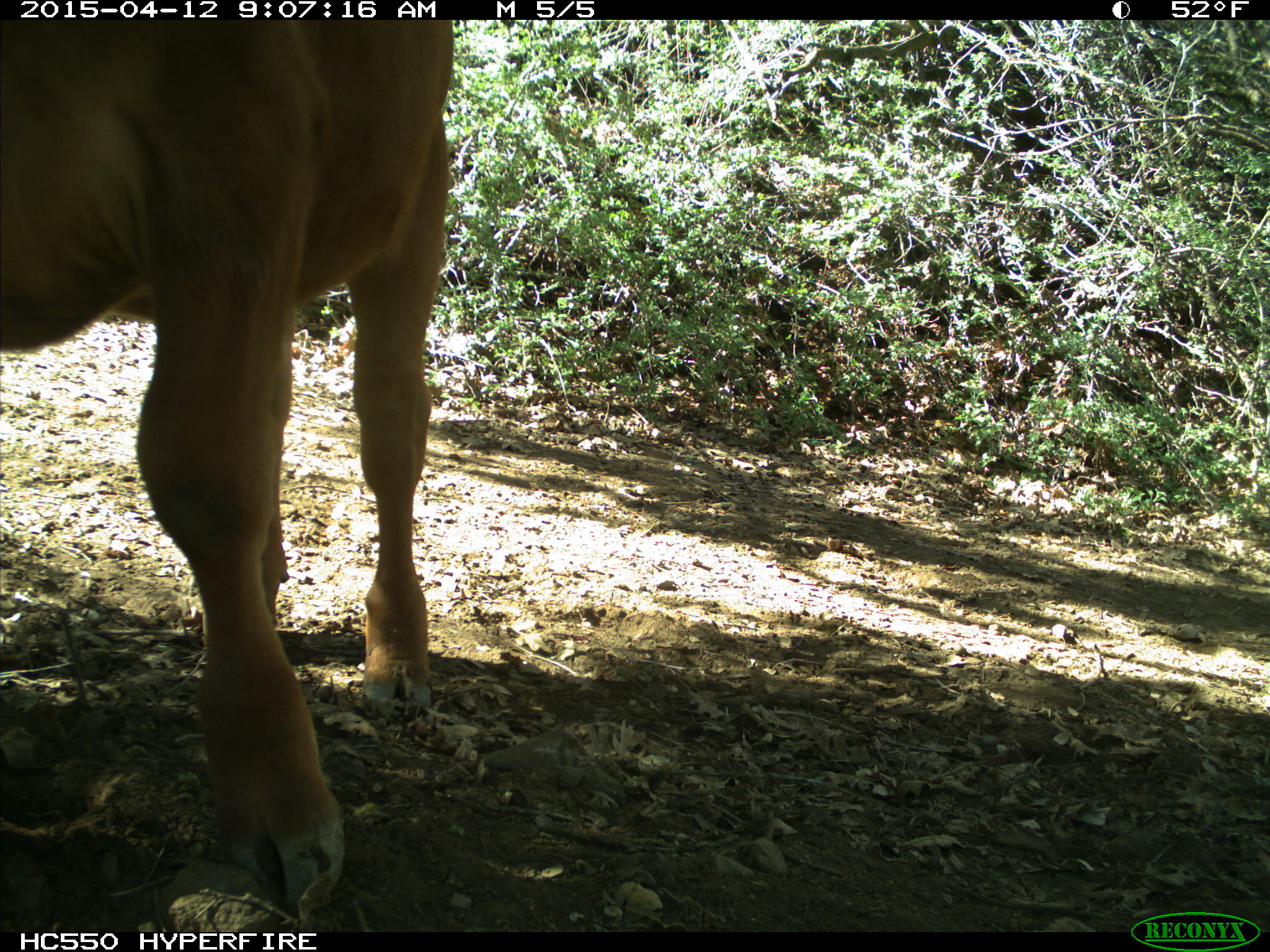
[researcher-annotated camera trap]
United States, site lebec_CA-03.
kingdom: Animalia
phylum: Chordata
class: Mammalia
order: Artiodactyla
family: Bovidae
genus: Bos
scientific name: Bos taurus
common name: domestic cow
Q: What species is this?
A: Bos taurus (domestic cow).